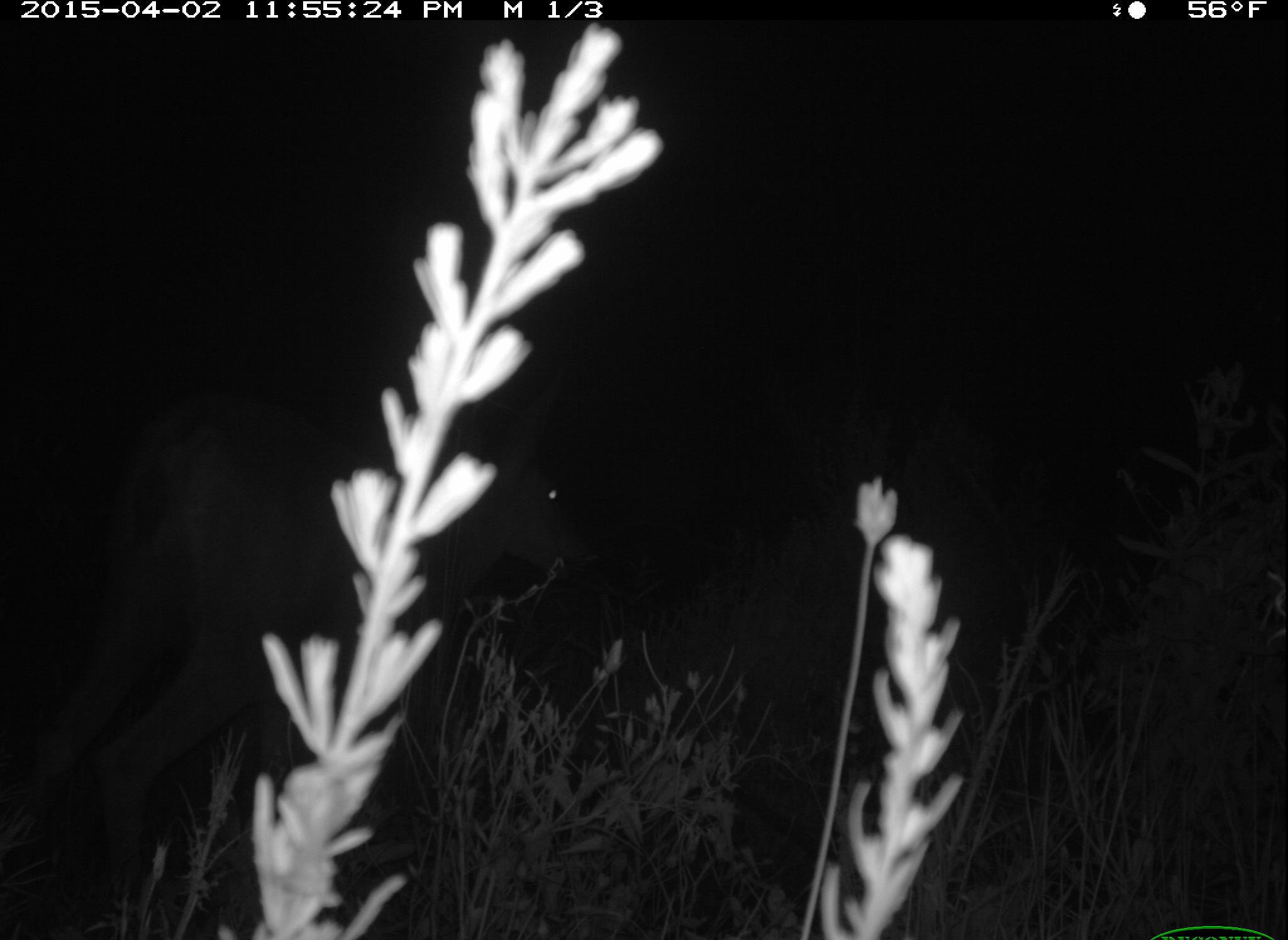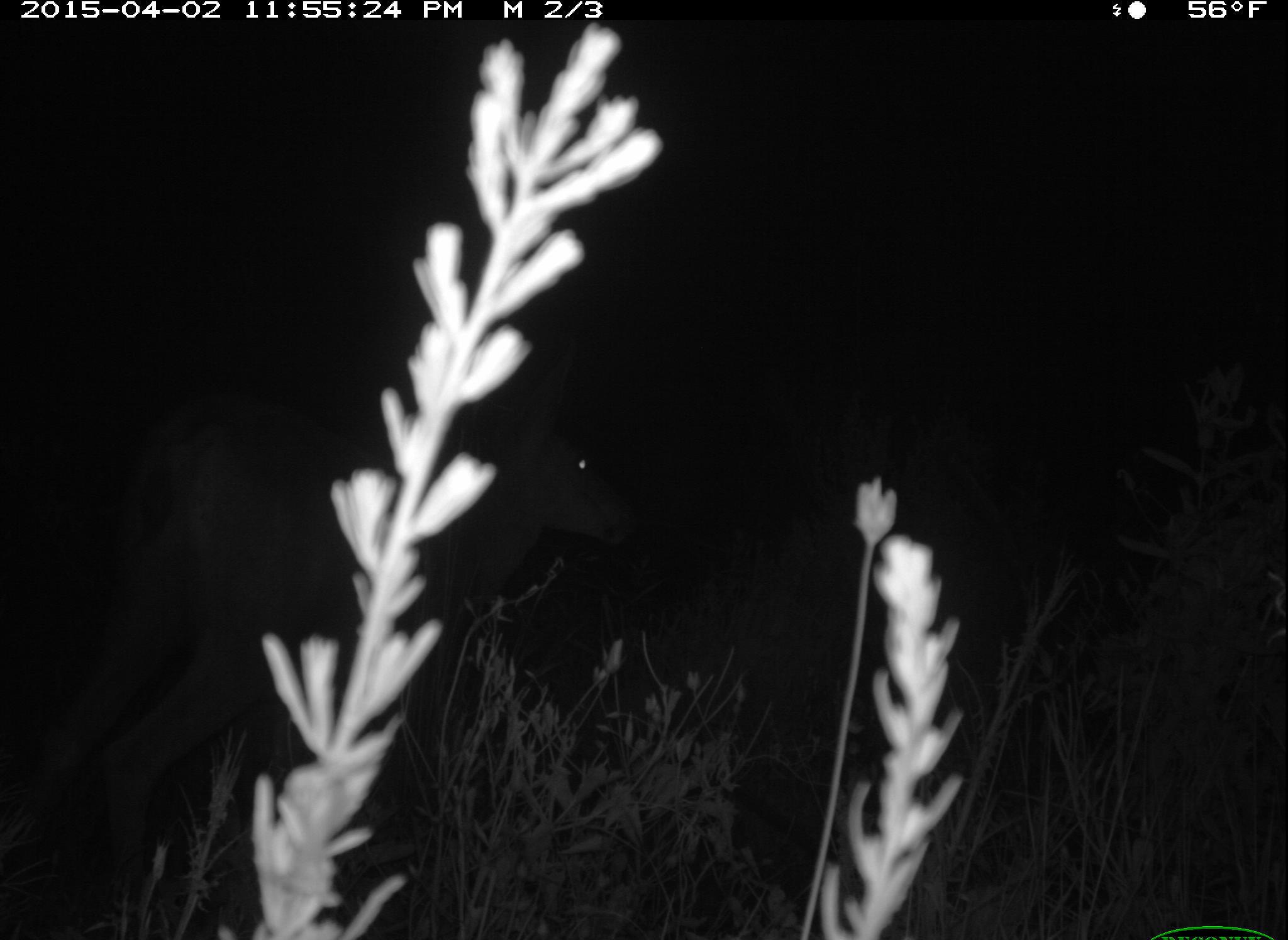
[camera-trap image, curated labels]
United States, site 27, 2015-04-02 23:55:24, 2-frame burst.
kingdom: Animalia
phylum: Chordata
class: Mammalia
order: Artiodactyla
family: Cervidae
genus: Odocoileus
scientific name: Odocoileus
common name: deer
Deer (Odocoileus).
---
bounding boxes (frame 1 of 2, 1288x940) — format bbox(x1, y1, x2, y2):
deer: bbox(1, 394, 582, 940)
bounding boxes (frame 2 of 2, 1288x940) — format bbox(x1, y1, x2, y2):
deer: bbox(0, 385, 621, 939)